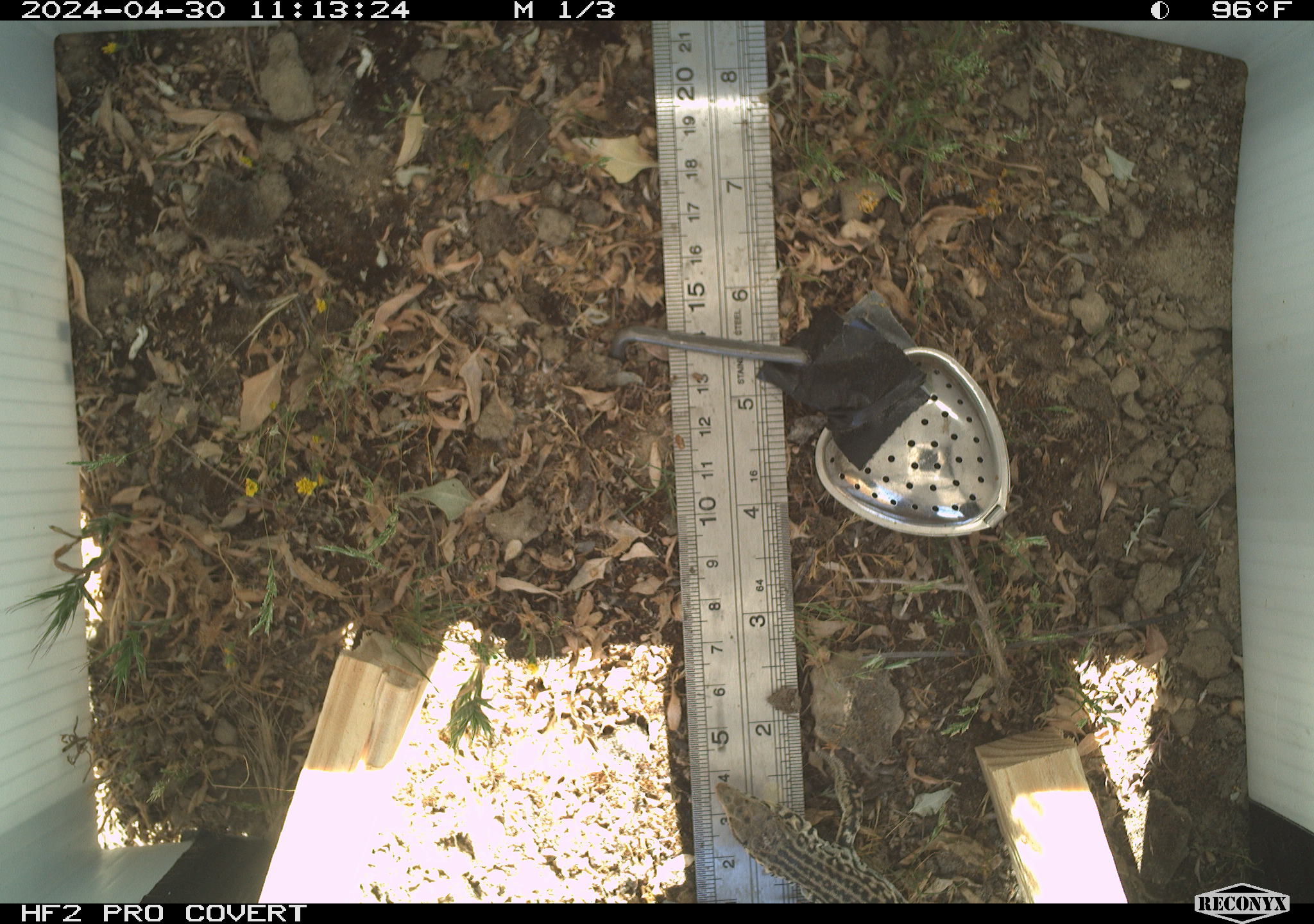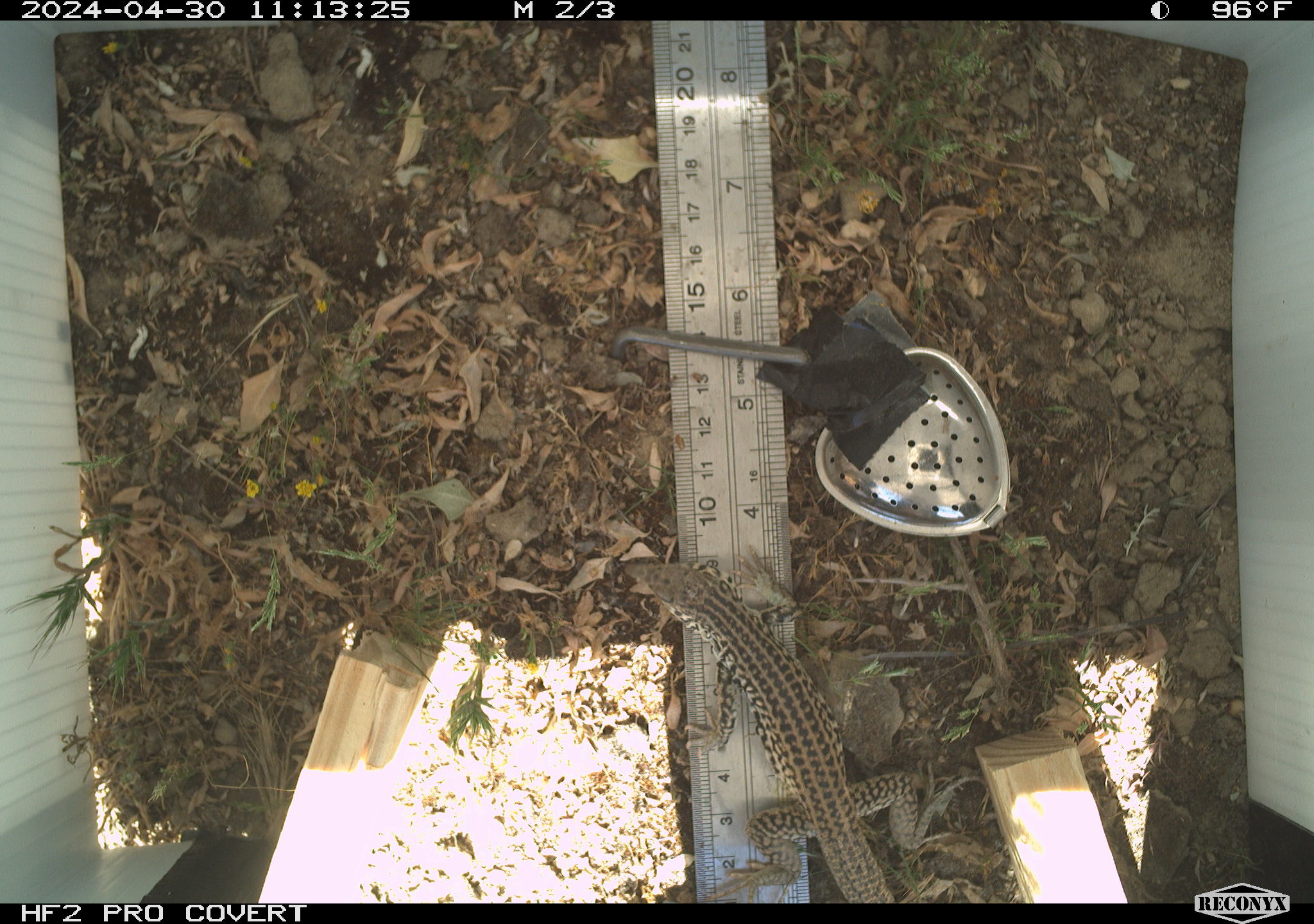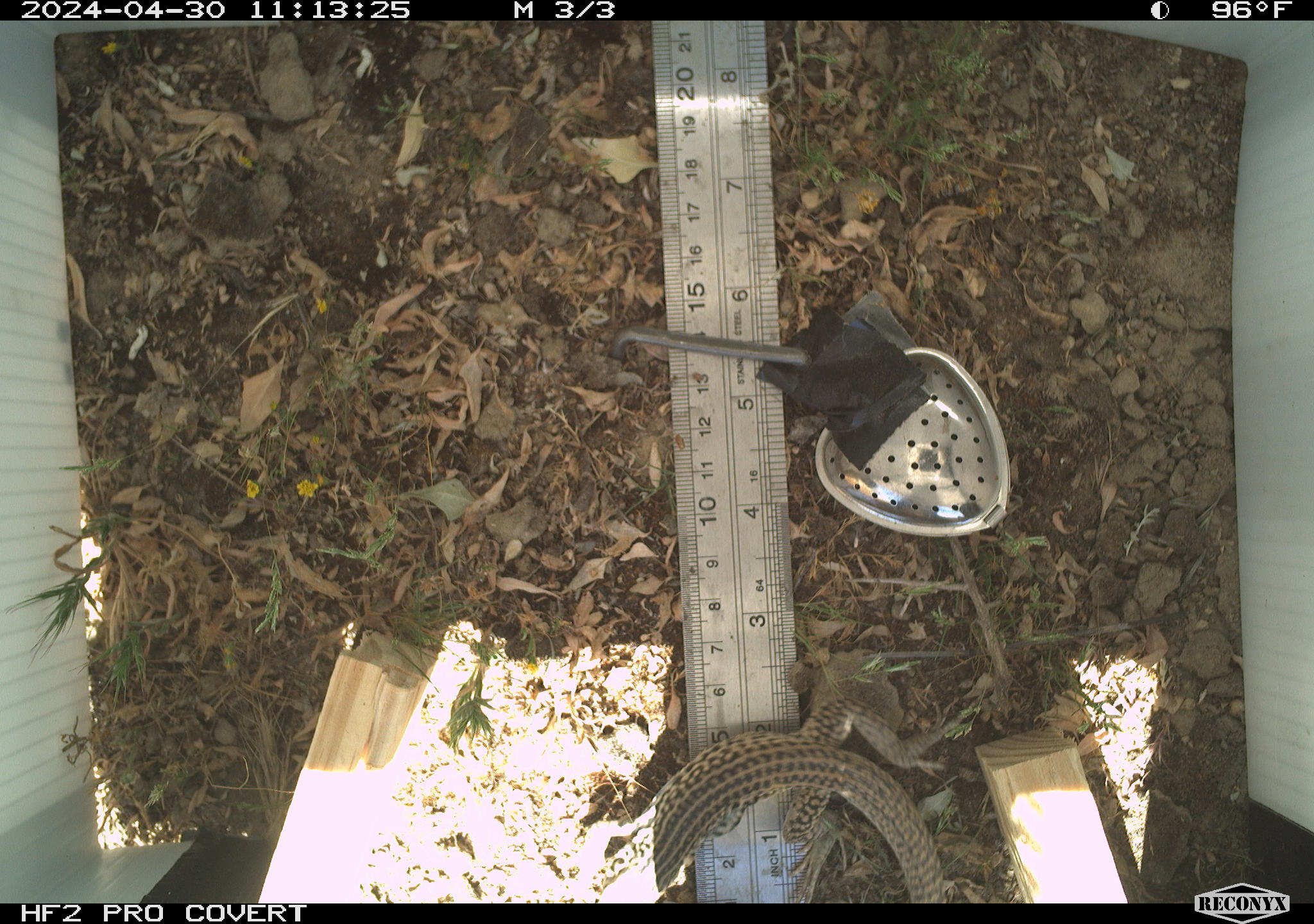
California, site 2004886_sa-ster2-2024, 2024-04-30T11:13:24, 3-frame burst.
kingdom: Animalia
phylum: Chordata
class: Reptilia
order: Squamata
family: Teiidae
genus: Aspidoscelis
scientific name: Aspidoscelis tigris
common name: western whiptail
Western whiptail (Aspidoscelis tigris).